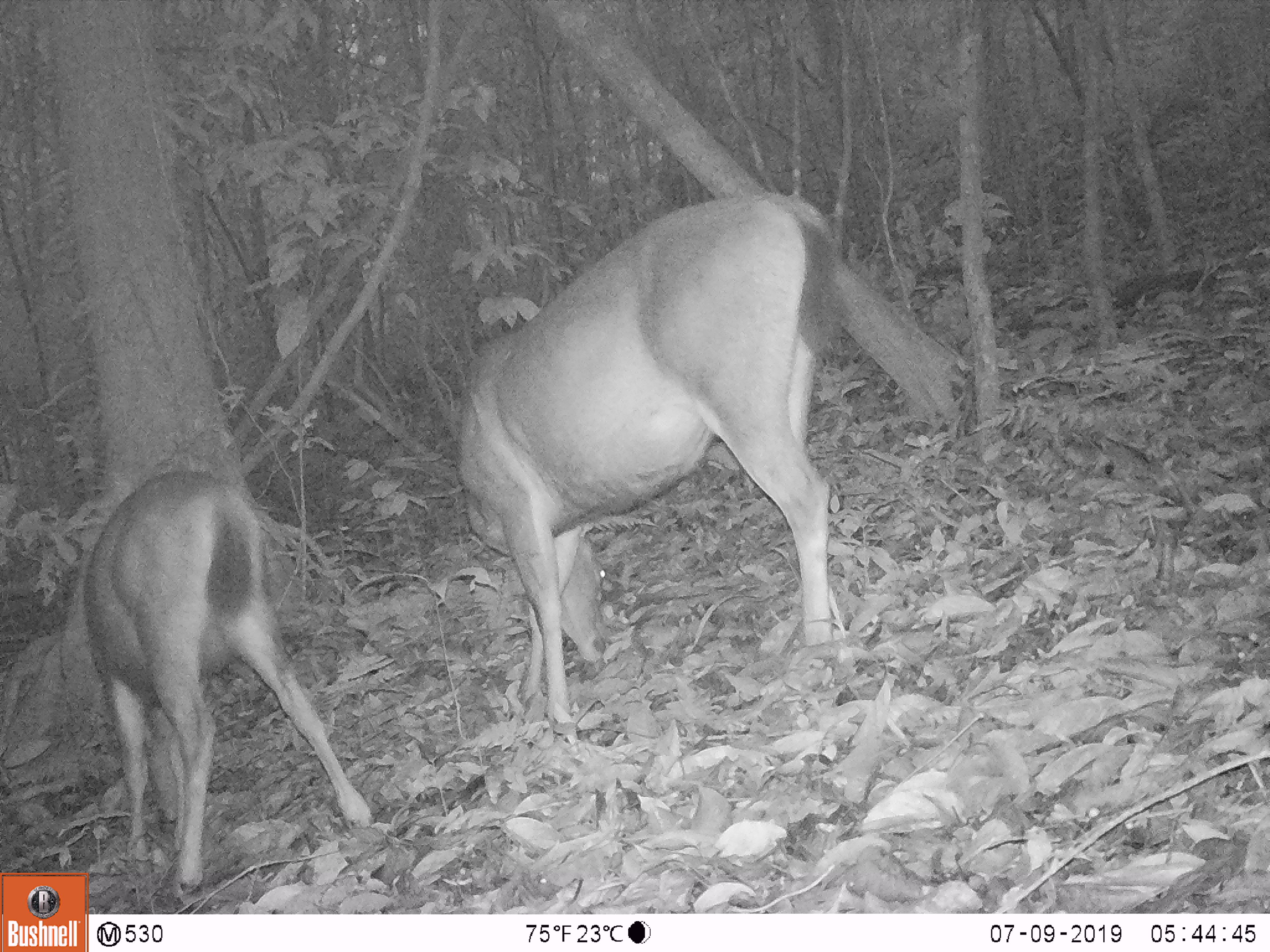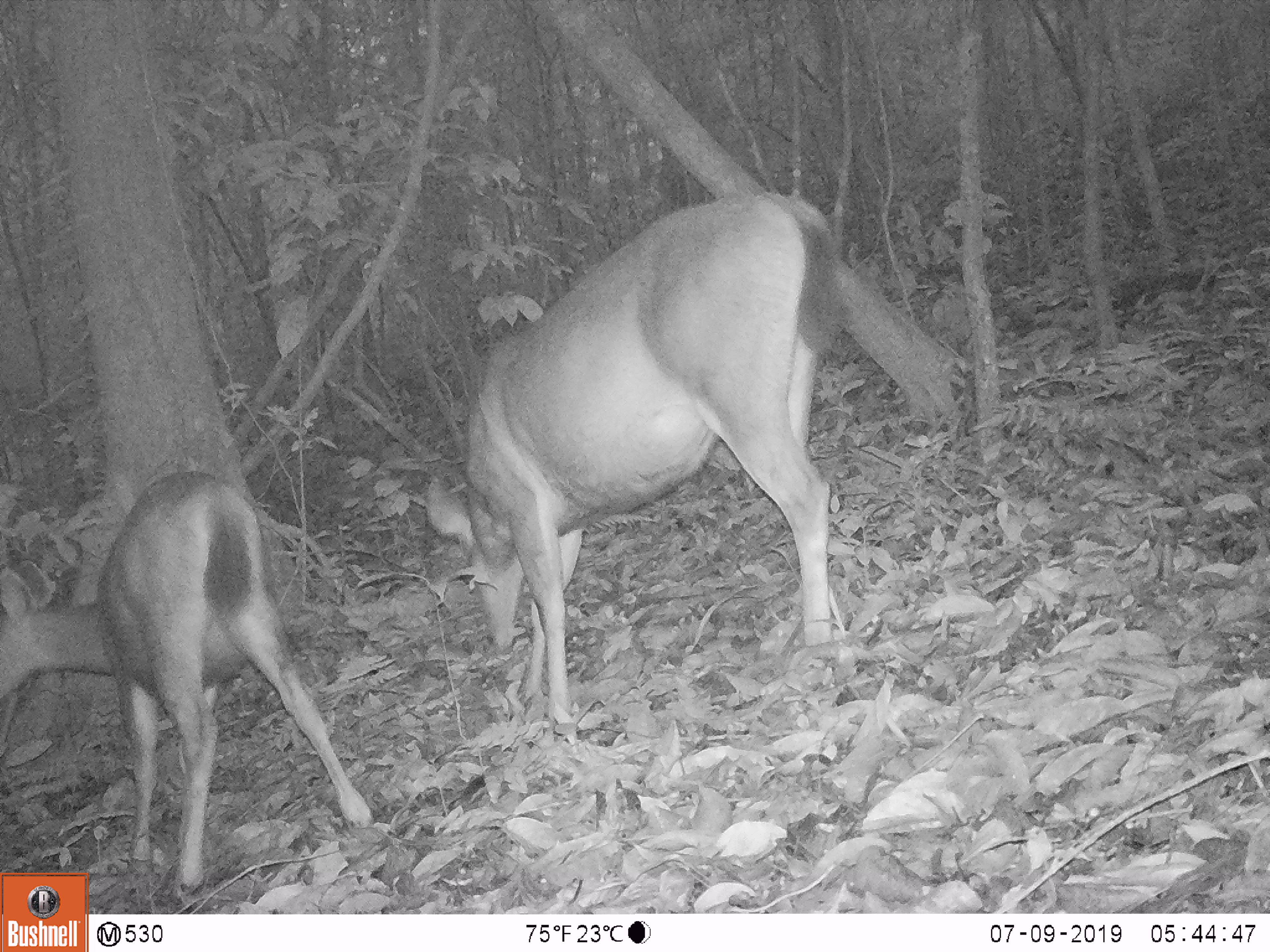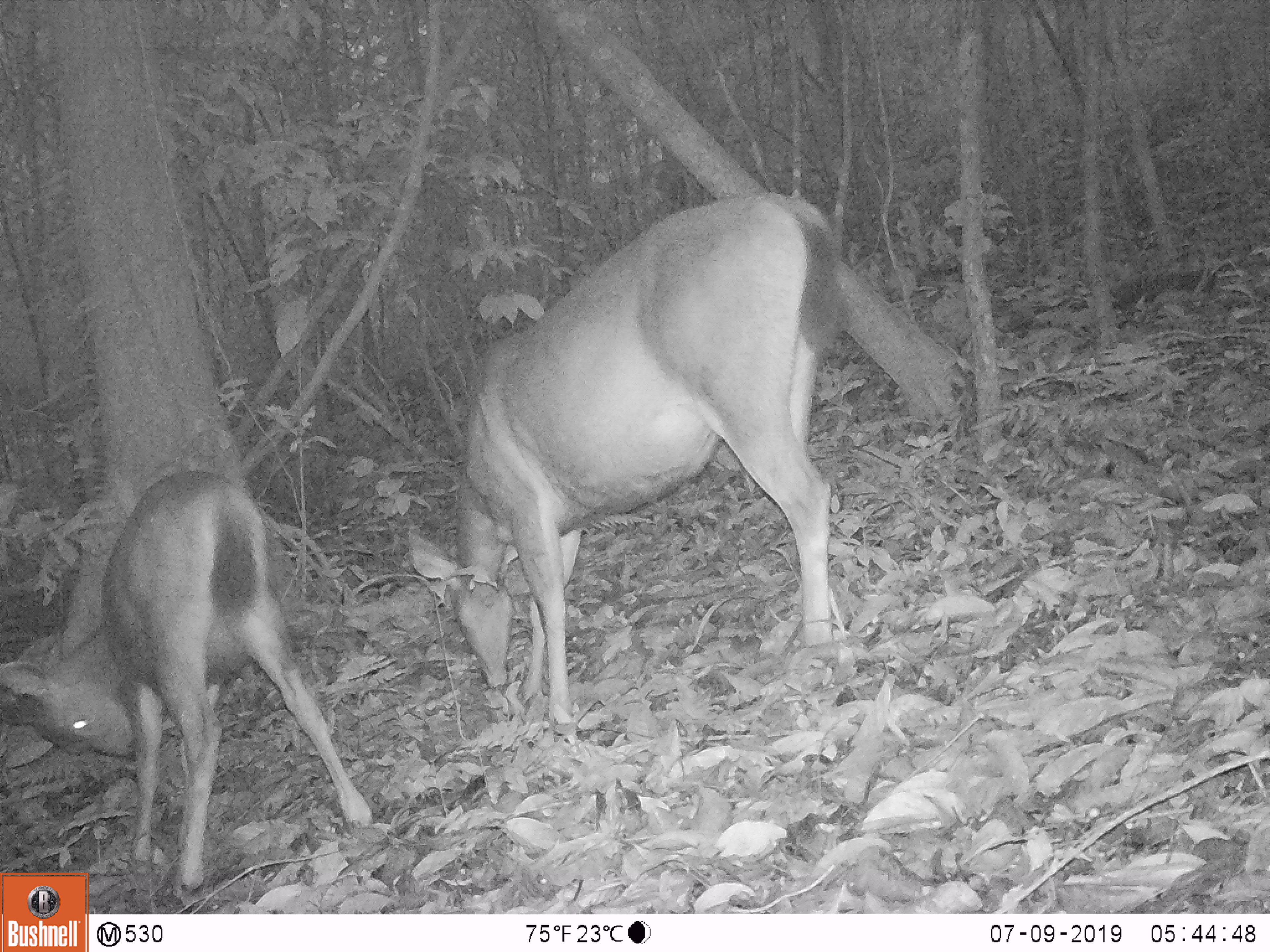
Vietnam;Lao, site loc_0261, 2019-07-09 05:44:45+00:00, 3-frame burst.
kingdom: Animalia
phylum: Chordata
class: Mammalia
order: Artiodactyla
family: Cervidae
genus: Rusa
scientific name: Rusa unicolor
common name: sambar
Sambar (Rusa unicolor). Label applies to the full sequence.